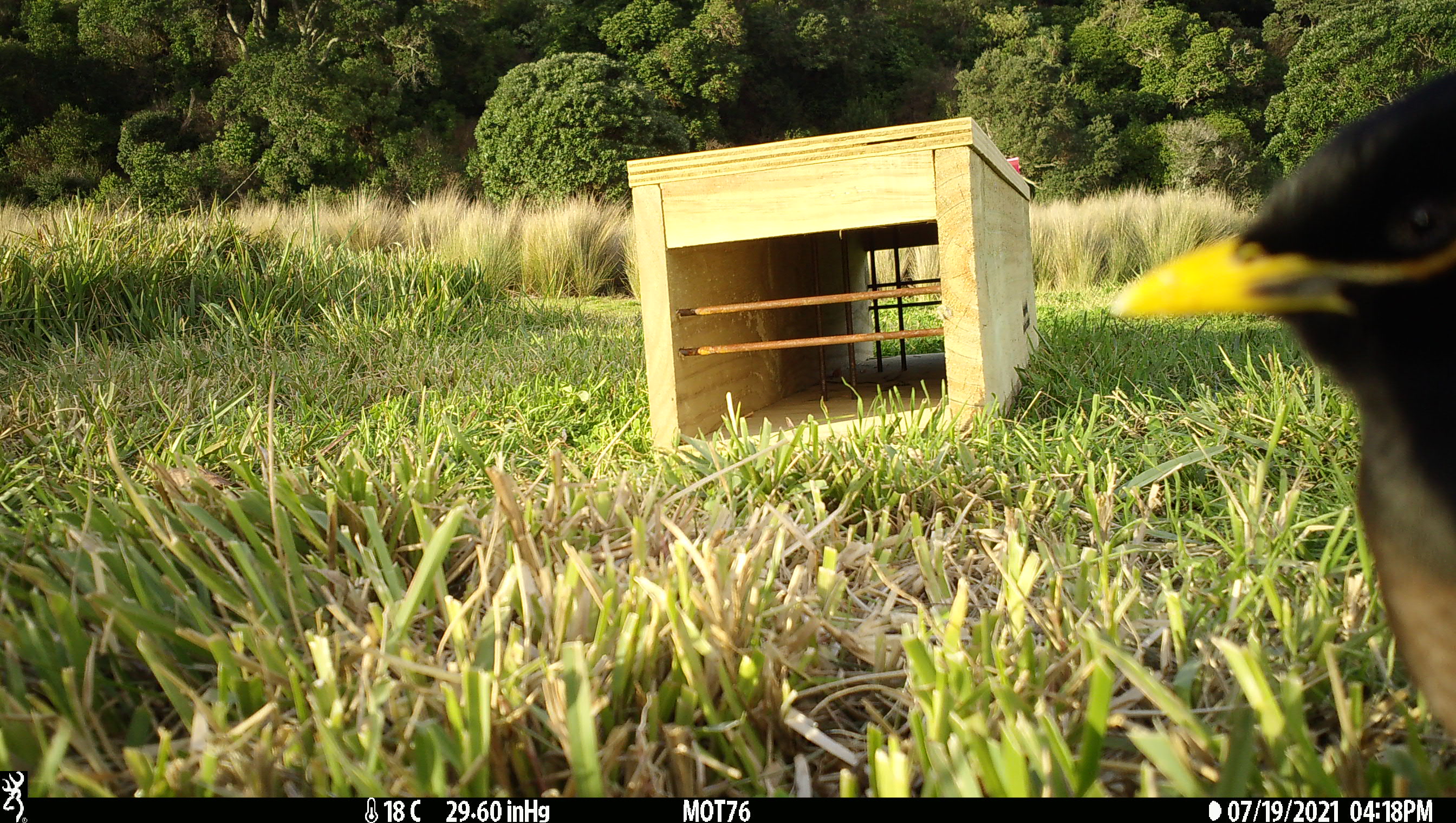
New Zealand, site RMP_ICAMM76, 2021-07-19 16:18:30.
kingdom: Animalia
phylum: Chordata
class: Aves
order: Passeriformes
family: Sturnidae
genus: Acridotheres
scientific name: Acridotheres tristis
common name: common myna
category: myna